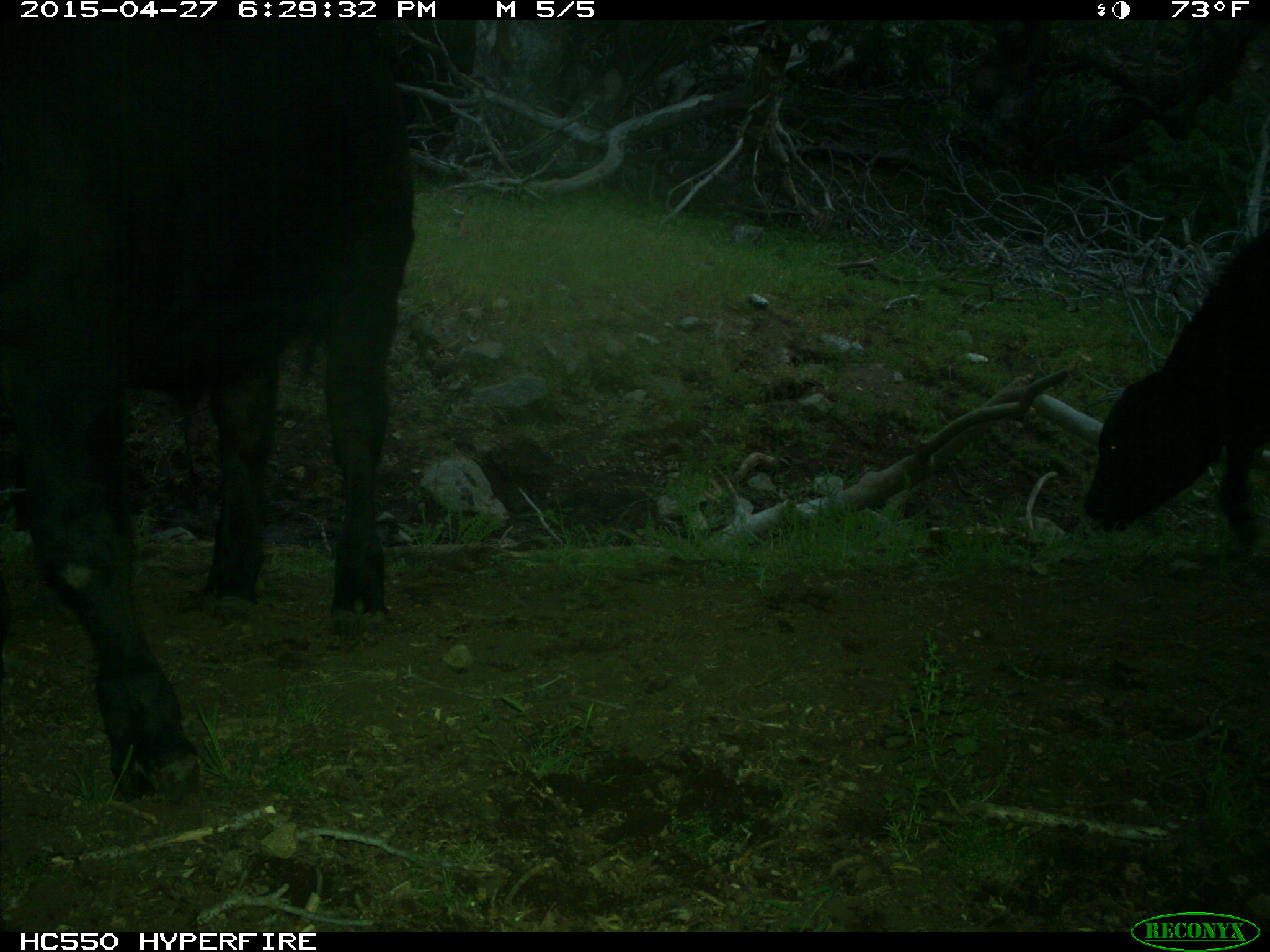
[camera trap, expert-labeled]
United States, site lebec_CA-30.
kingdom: Animalia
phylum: Chordata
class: Mammalia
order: Artiodactyla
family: Bovidae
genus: Bos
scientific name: Bos taurus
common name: domestic cow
Bos taurus (domestic cow).